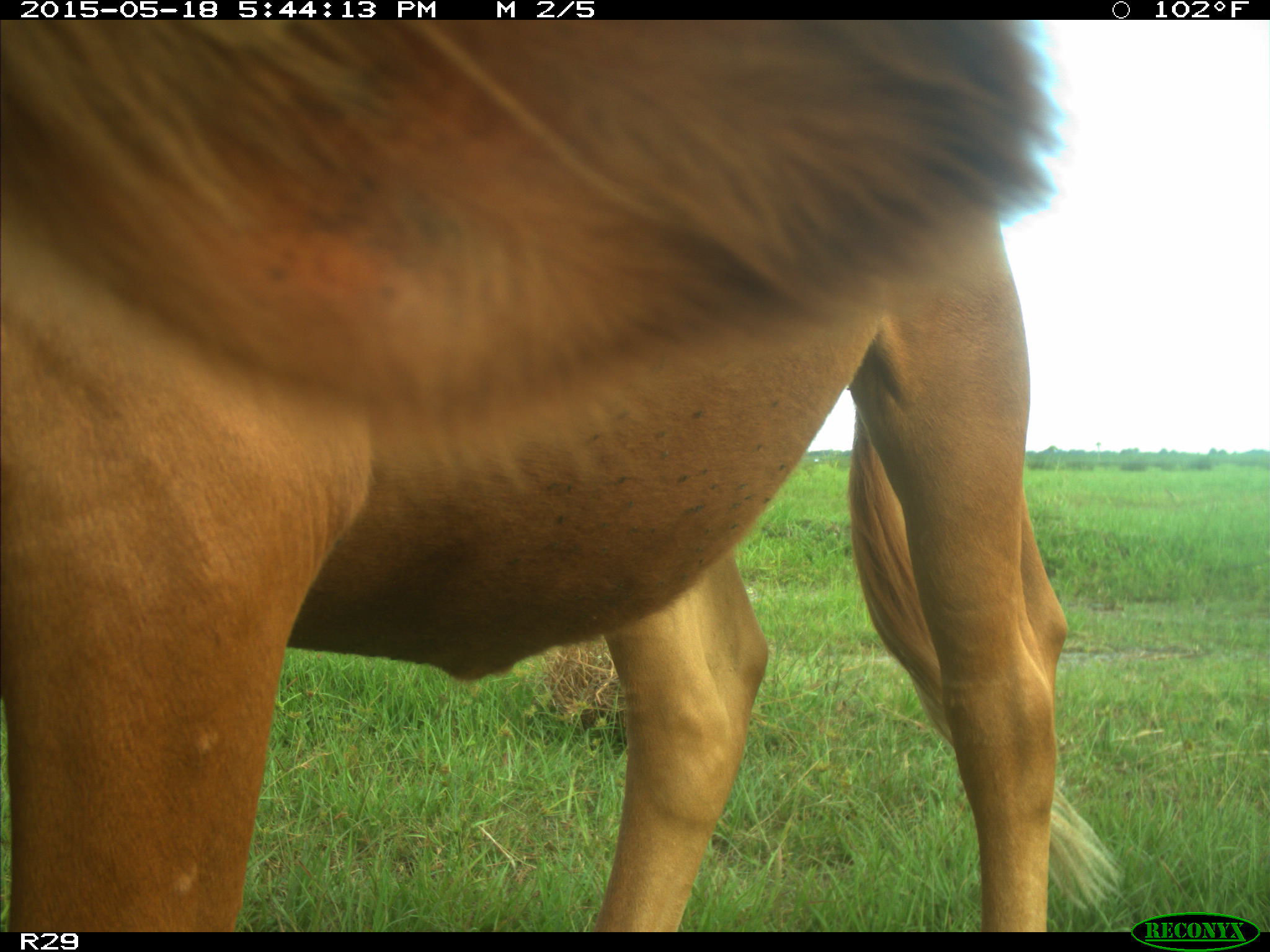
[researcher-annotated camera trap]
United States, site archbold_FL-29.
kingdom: Animalia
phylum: Chordata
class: Mammalia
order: Artiodactyla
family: Bovidae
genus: Bos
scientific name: Bos taurus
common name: domestic cow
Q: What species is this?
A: Bos taurus (domestic cow).